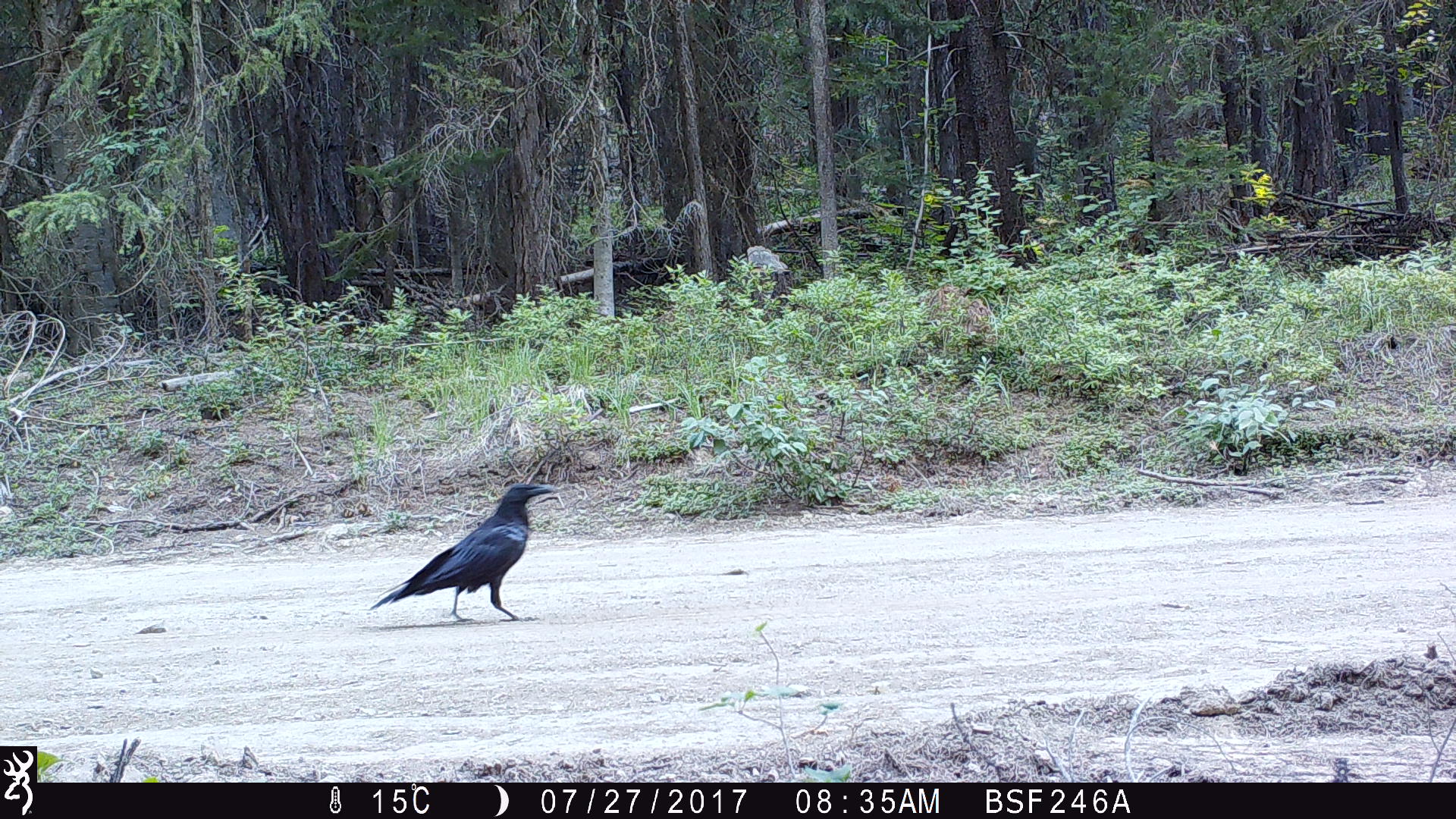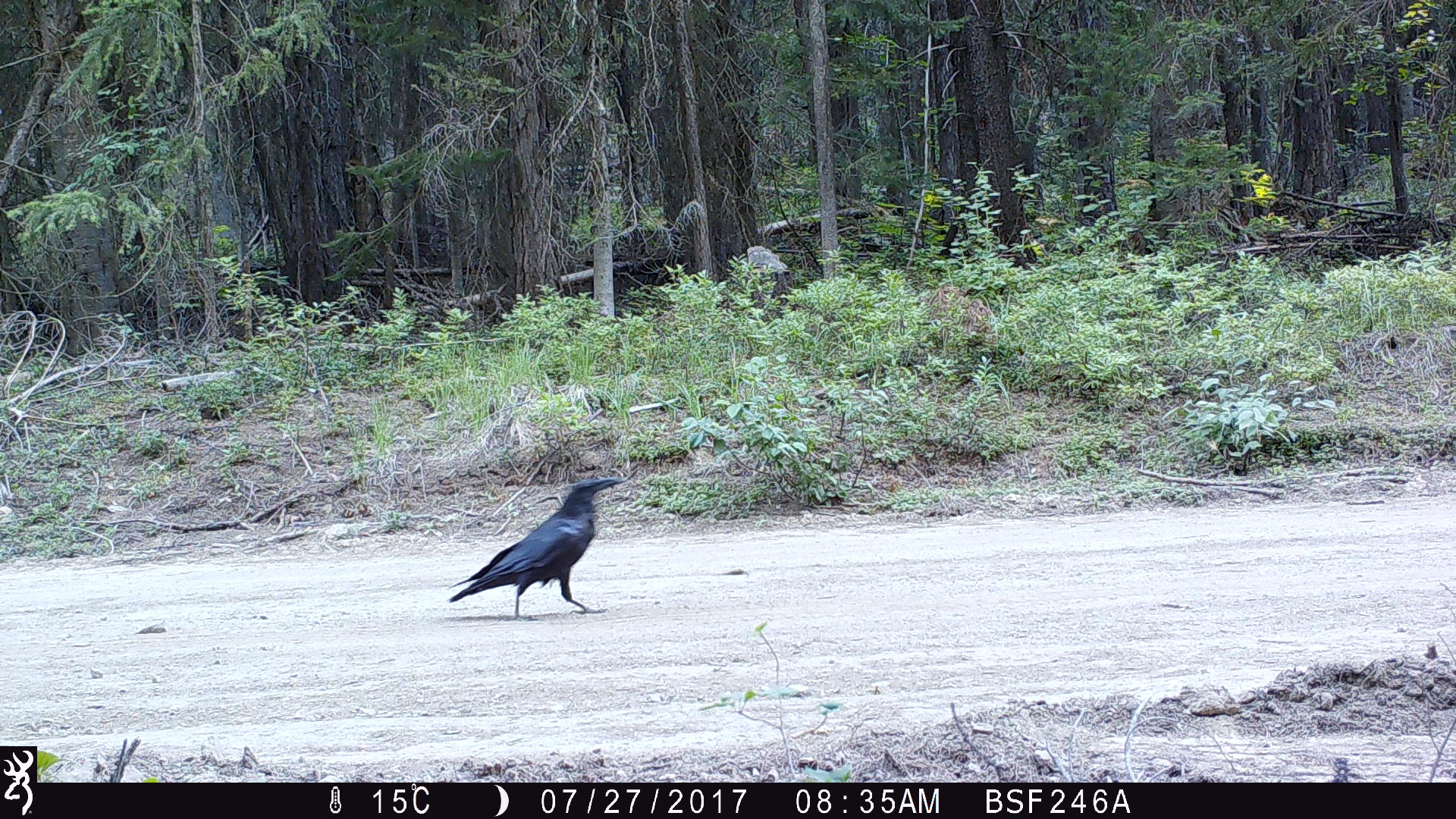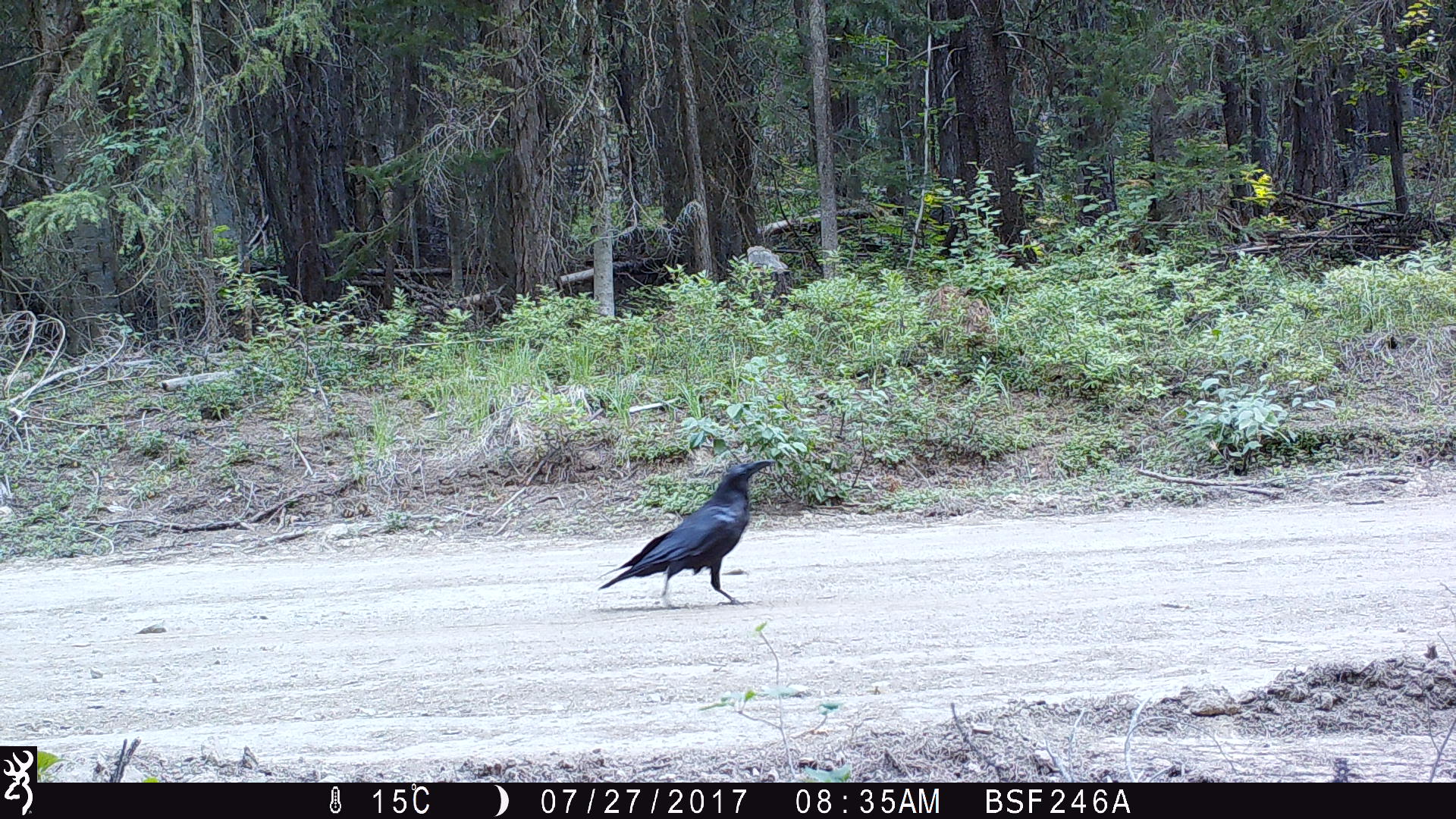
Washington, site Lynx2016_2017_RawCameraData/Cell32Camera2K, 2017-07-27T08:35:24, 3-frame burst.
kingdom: Animalia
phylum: Chordata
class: Aves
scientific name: Aves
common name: birds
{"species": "Aves (birds)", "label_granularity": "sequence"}